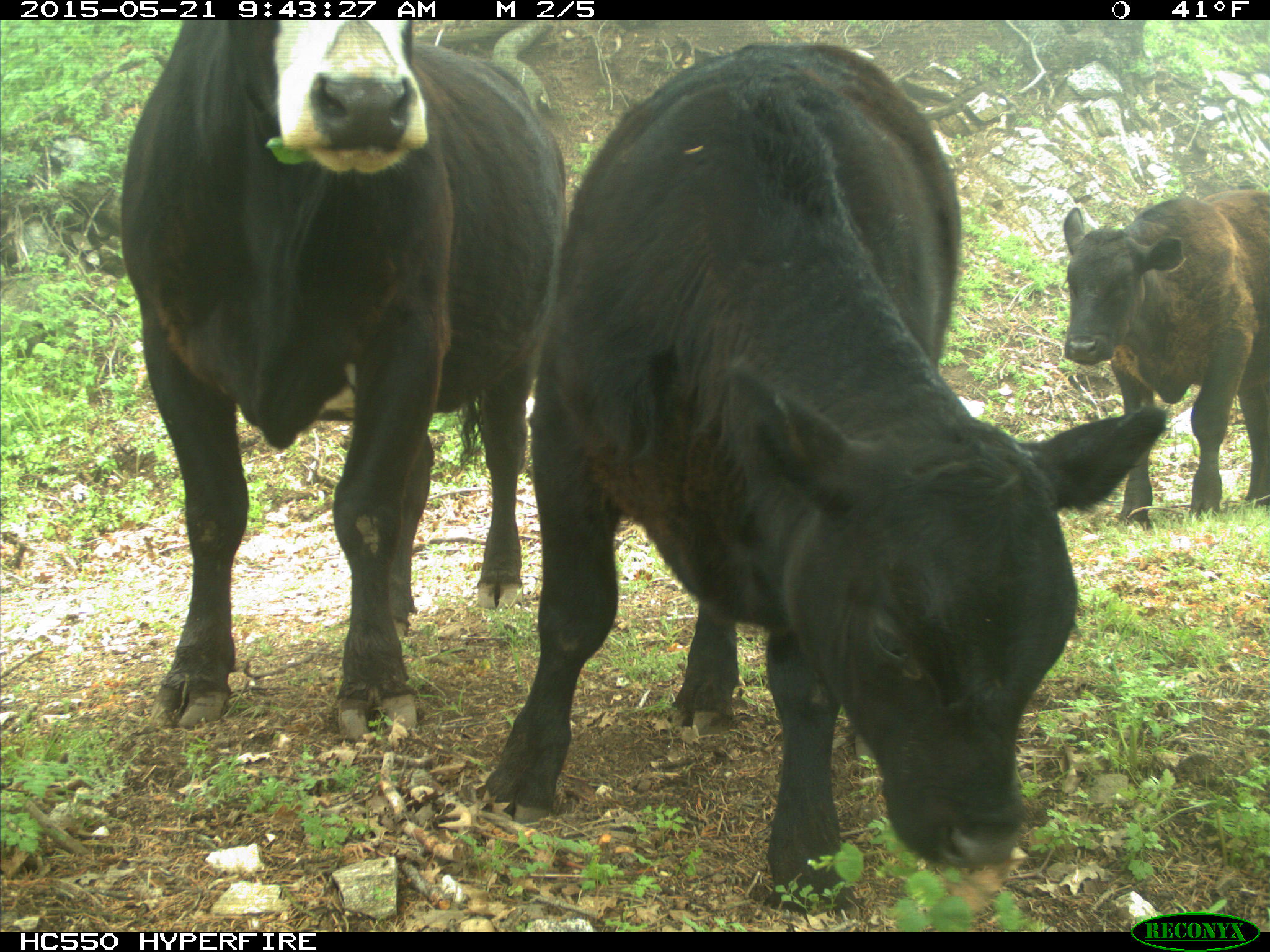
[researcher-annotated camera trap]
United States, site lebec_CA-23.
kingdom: Animalia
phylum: Chordata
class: Mammalia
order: Artiodactyla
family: Bovidae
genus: Bos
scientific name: Bos taurus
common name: domestic cow